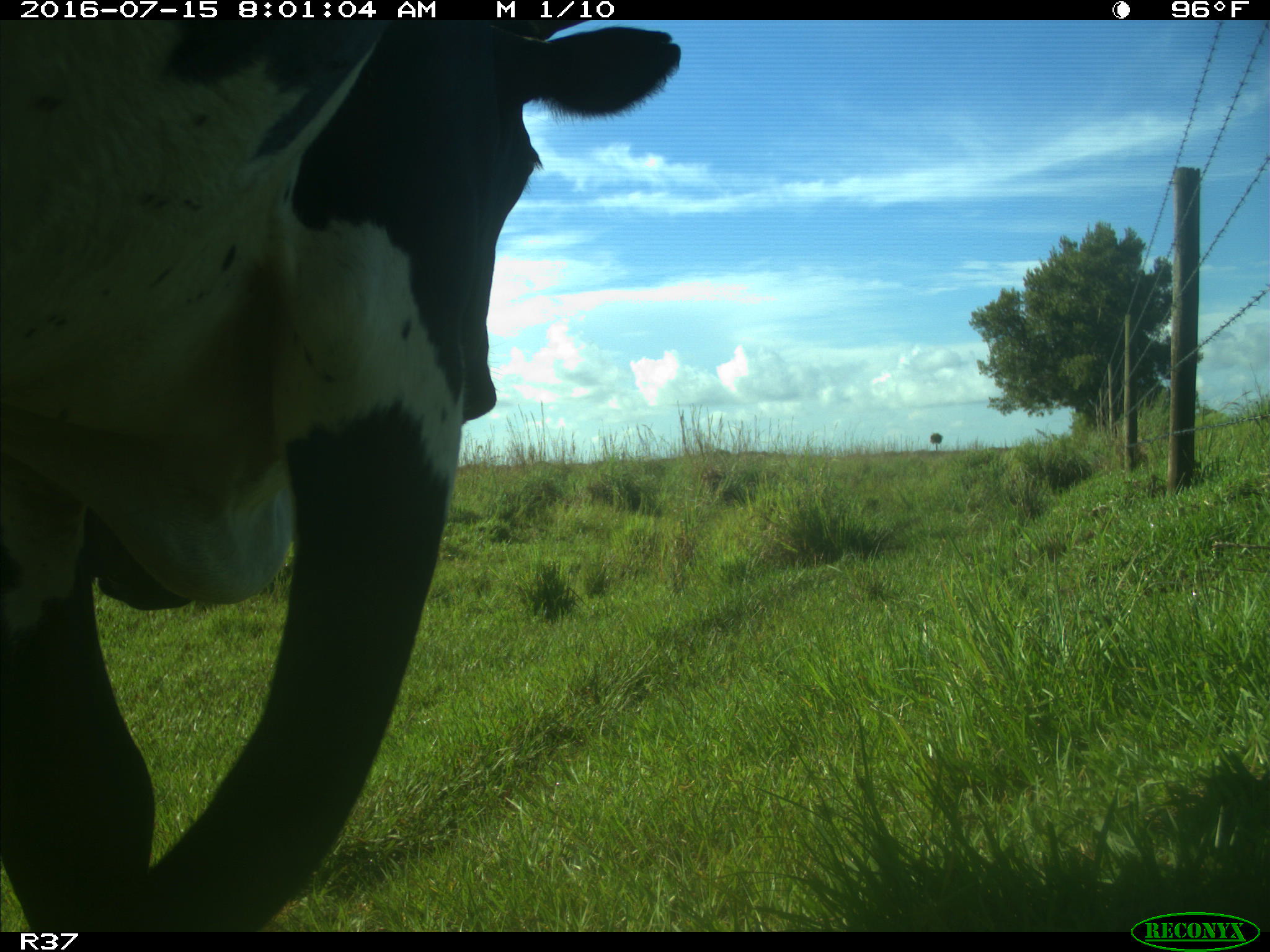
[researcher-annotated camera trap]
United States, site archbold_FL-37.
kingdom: Animalia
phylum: Chordata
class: Mammalia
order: Artiodactyla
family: Bovidae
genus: Bos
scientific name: Bos taurus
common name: domestic cow